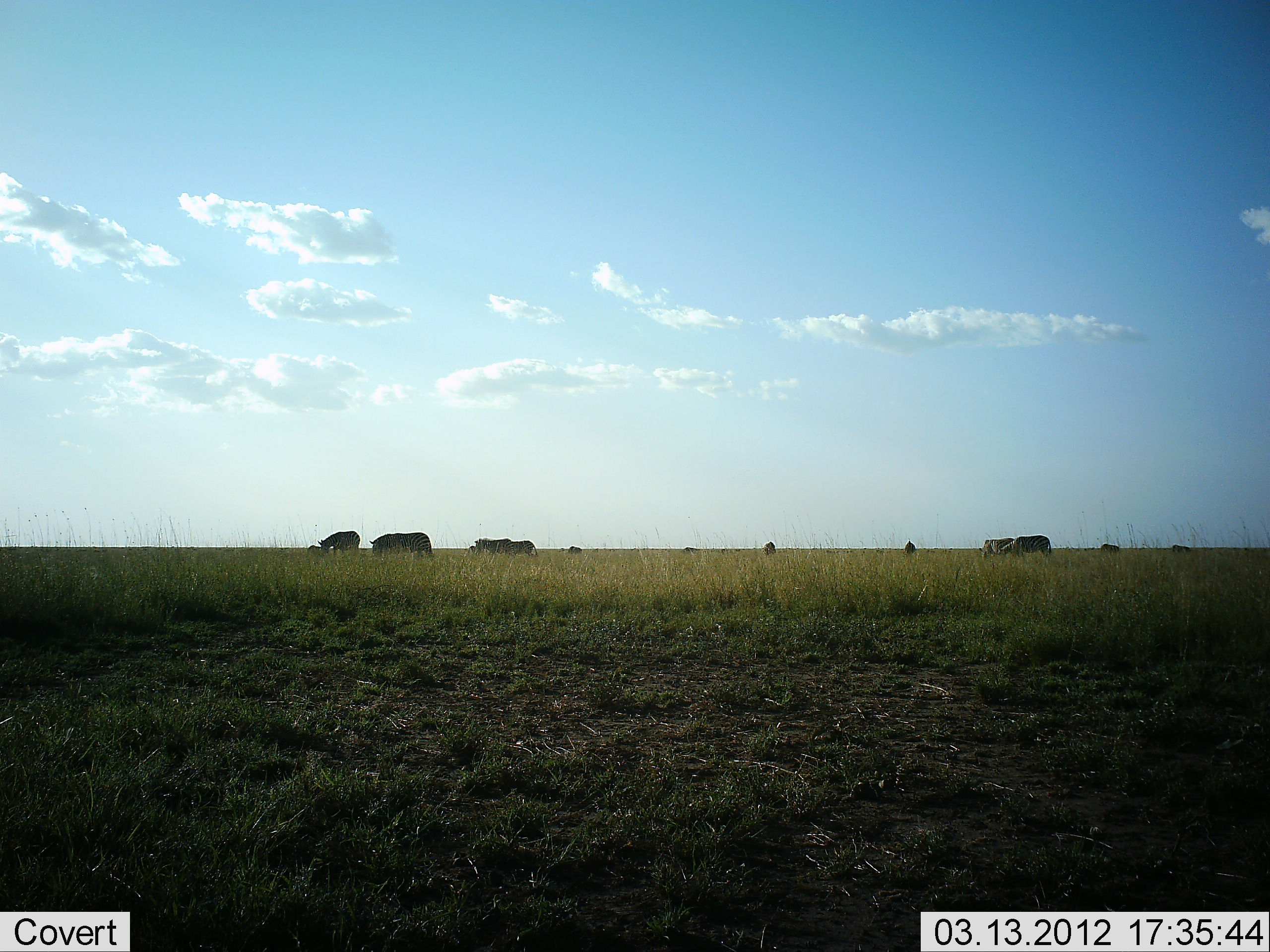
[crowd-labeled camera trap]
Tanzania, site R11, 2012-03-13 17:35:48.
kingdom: Animalia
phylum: Chordata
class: Mammalia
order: Perissodactyla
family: Equidae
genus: Equus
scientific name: Equus quagga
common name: plains zebra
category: zebra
Zebra (plains zebra) (Equus quagga), count 11-50. Behavior (volunteer vote fractions): standing 27%, resting 9%, moving 18%, interacting 0%. Young present (vote fraction): 0%. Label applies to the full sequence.